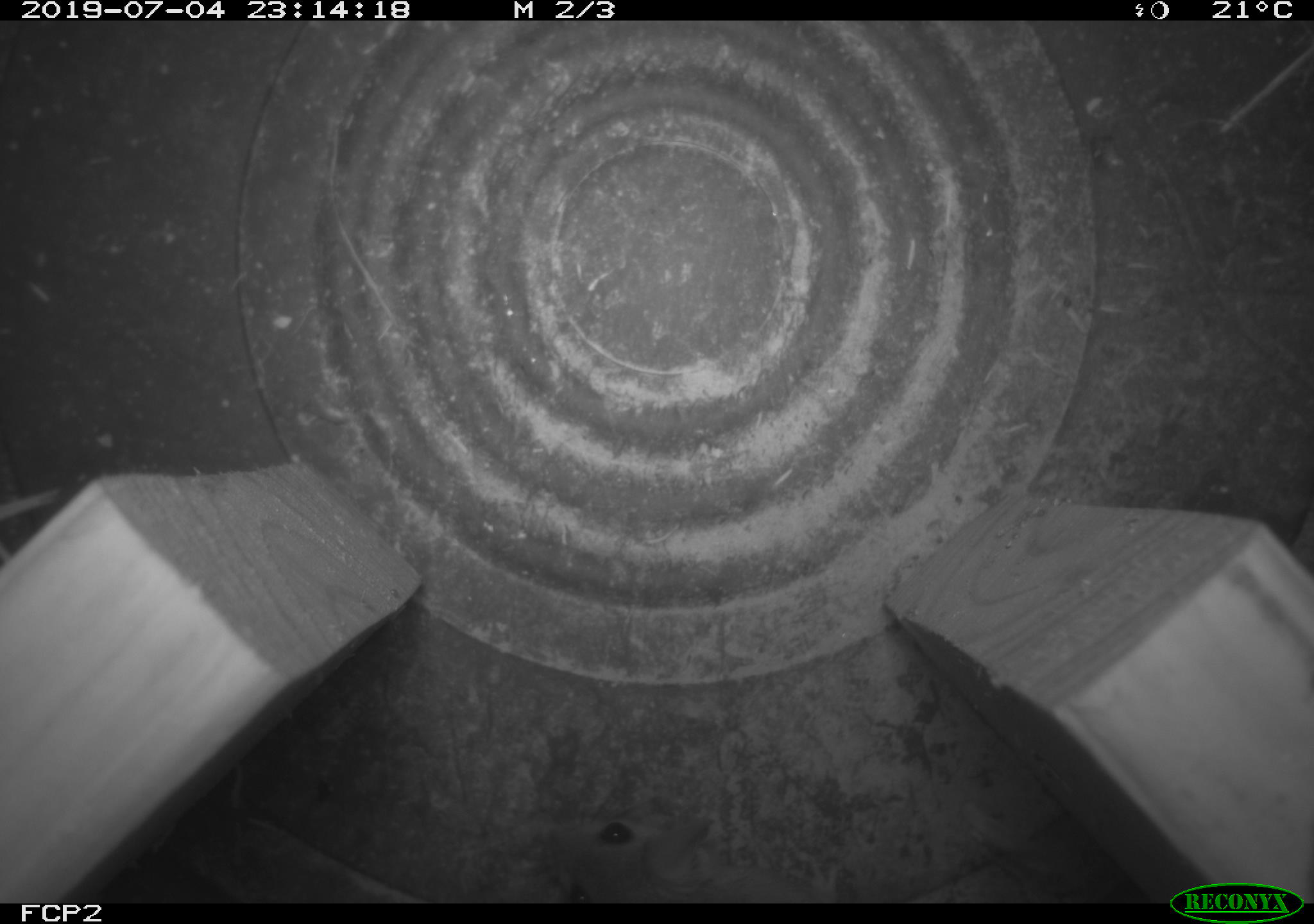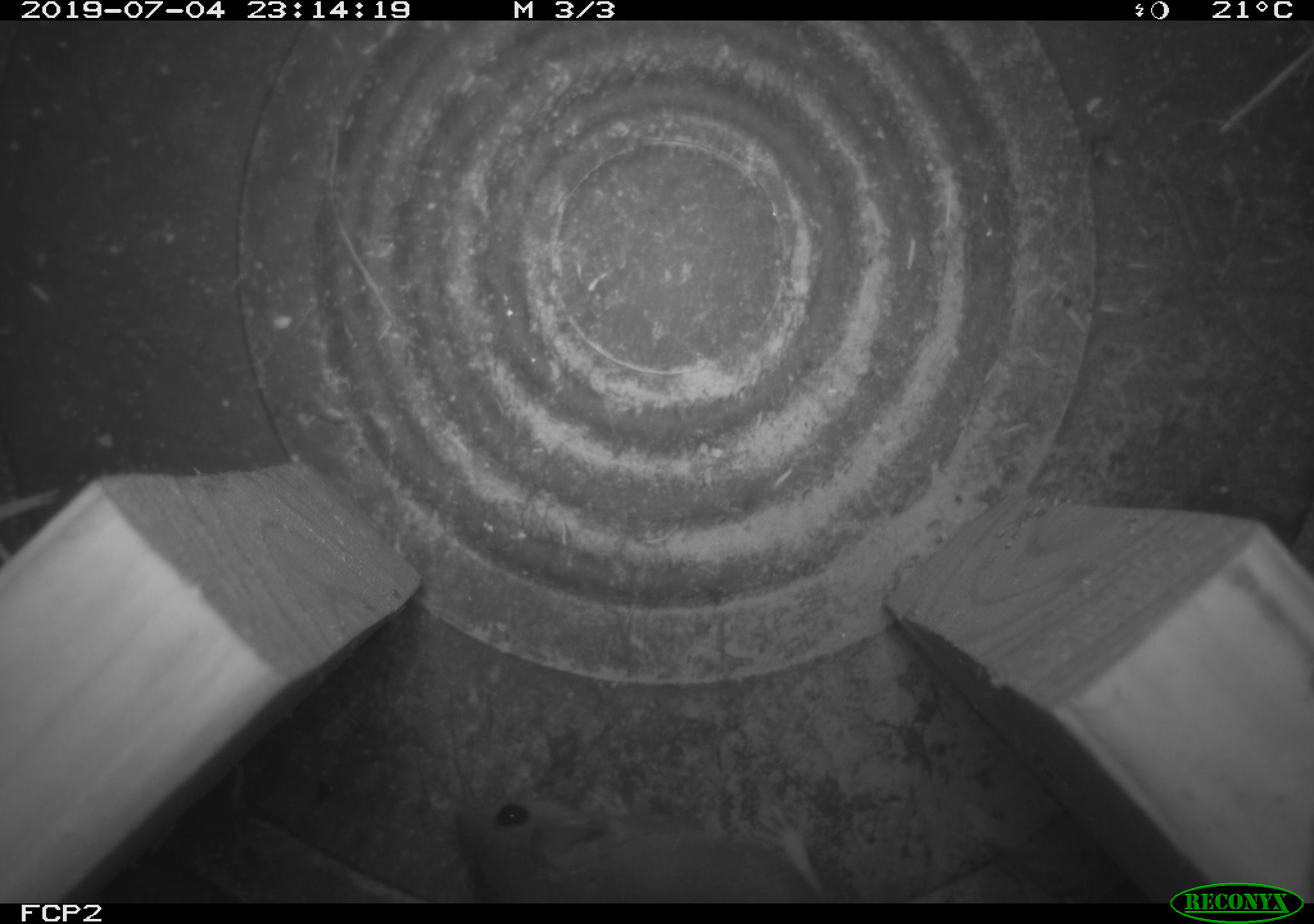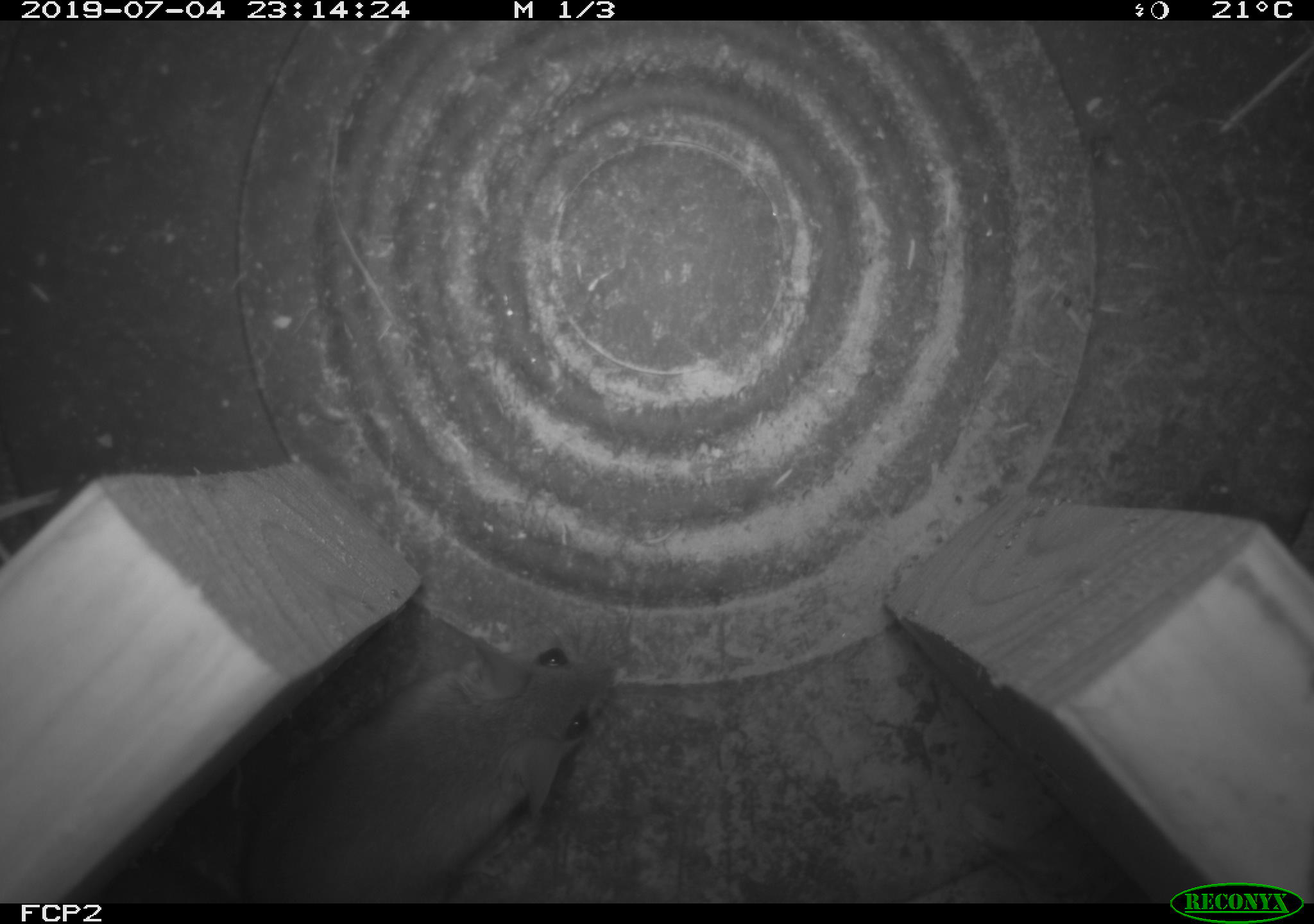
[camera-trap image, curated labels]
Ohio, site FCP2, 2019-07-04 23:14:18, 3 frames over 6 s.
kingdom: Animalia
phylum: Chordata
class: Mammalia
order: Rodentia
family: Cricetidae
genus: Peromyscus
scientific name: Peromyscus leucopus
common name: white-footed mouse